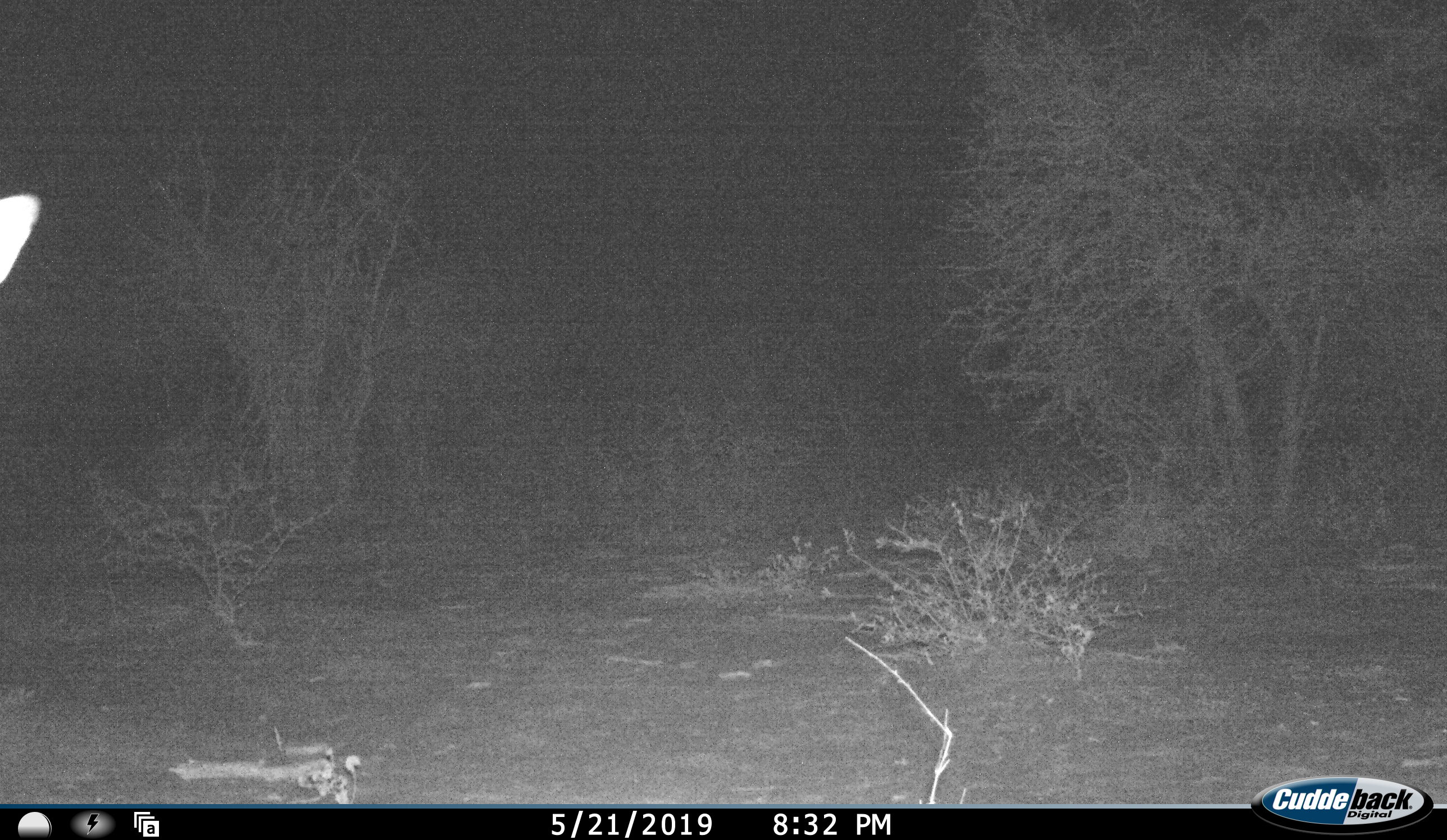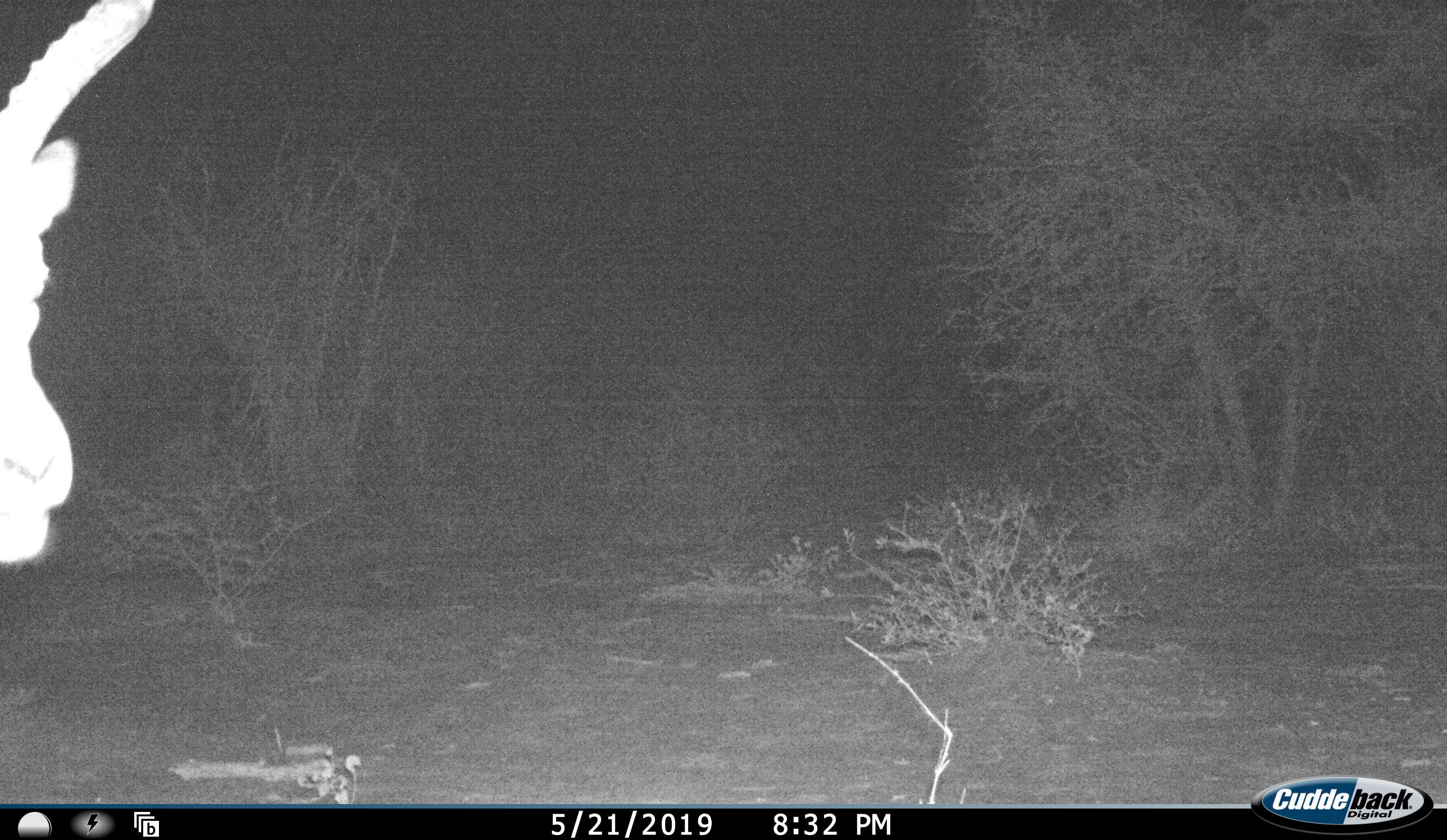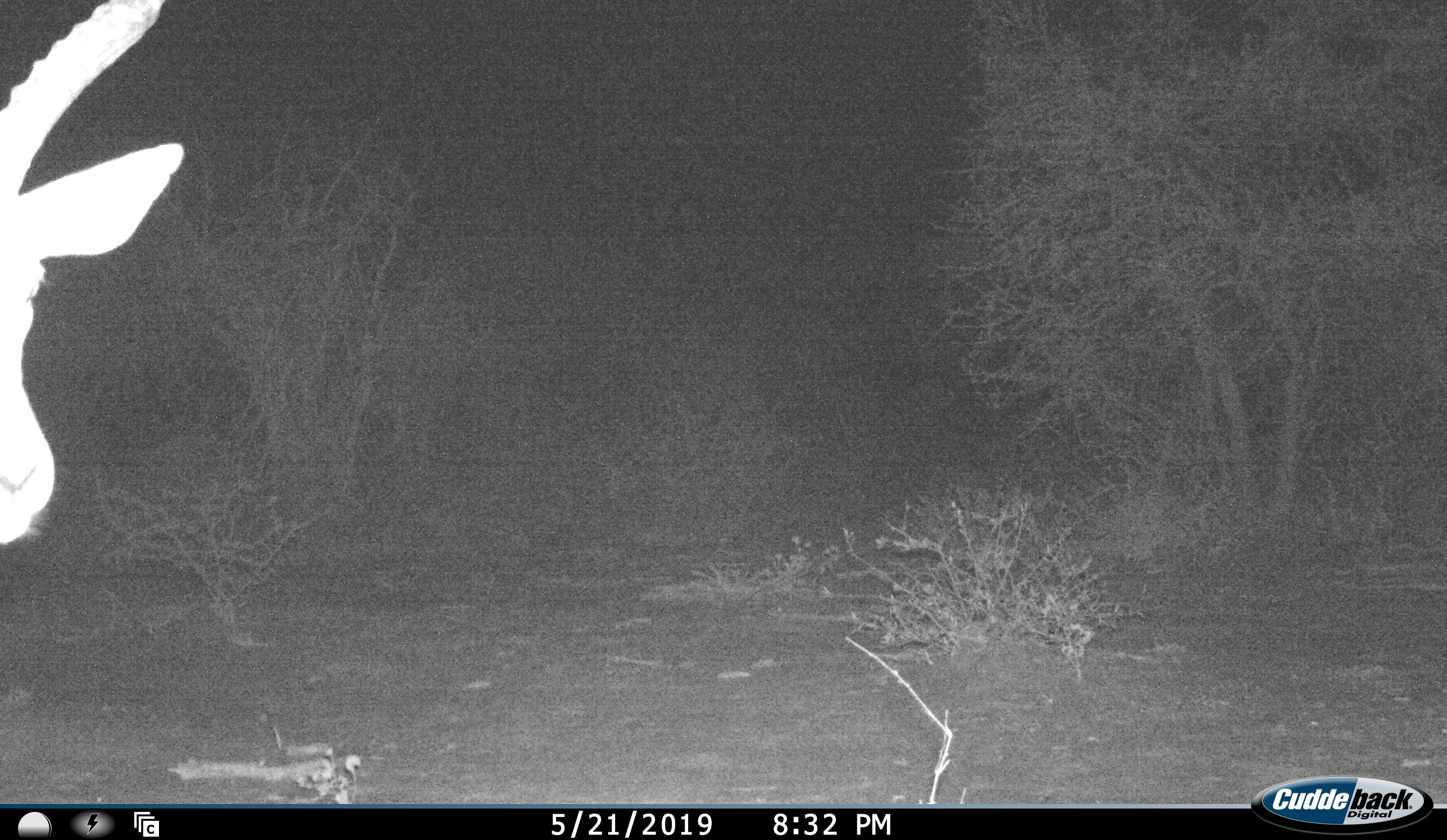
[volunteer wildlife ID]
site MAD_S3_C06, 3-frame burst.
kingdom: Animalia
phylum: Chordata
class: Mammalia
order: Artiodactyla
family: Bovidae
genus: Aepyceros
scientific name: Aepyceros melampus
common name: impala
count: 1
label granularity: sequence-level